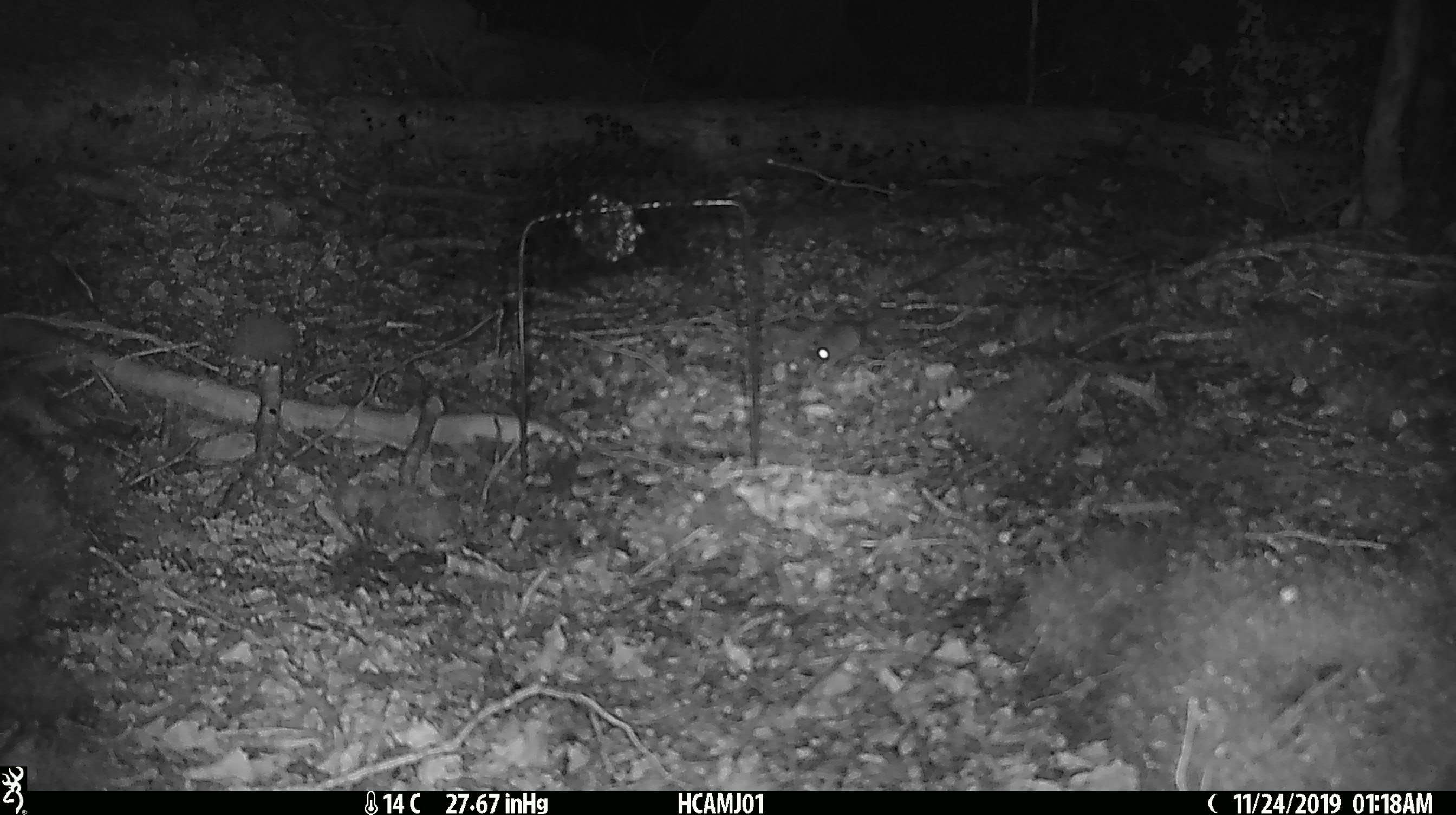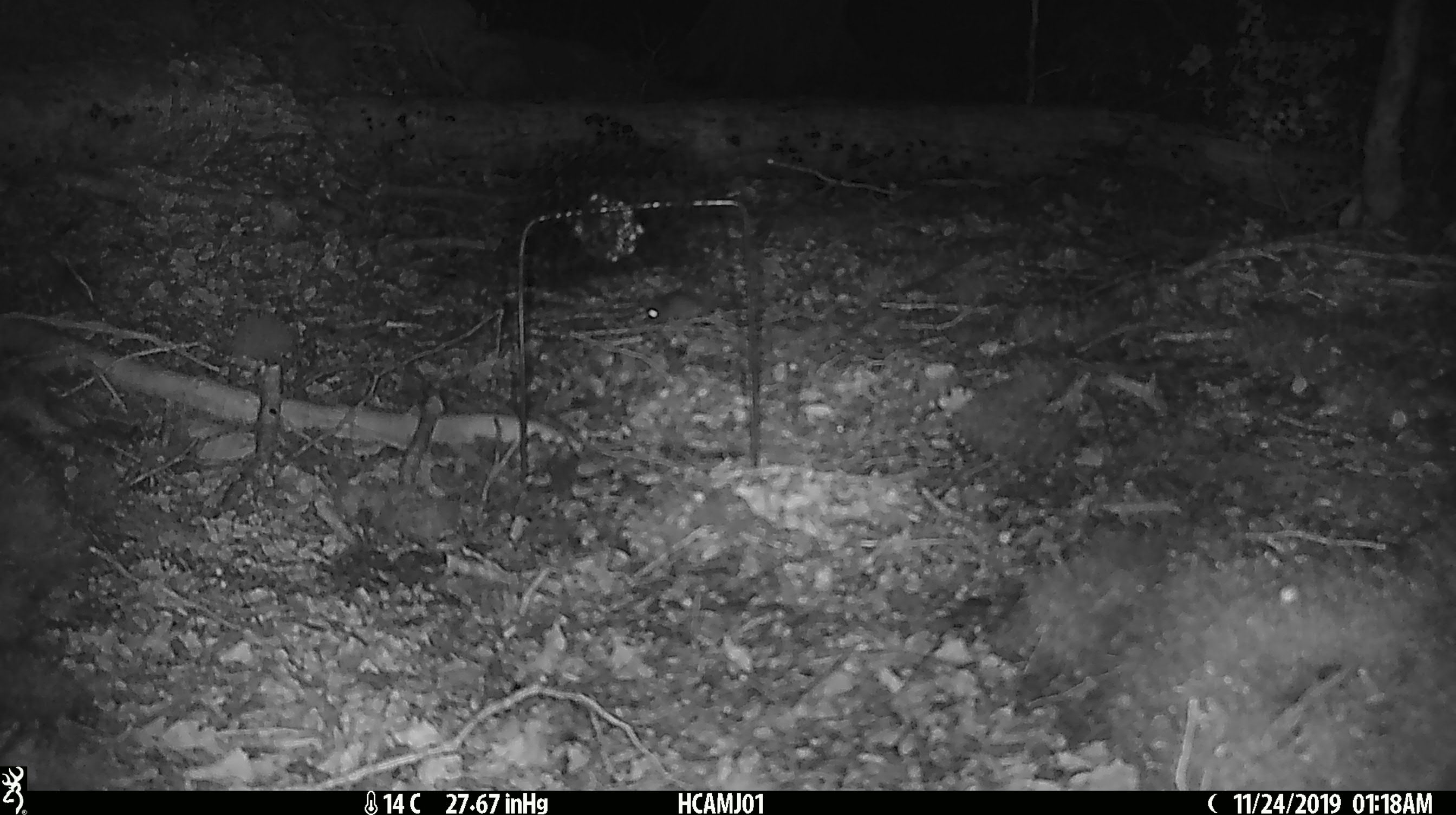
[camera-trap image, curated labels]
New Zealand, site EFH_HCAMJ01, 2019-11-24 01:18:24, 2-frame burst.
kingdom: Animalia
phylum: Chordata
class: Mammalia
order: Rodentia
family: Muridae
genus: Mus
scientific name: Mus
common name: mouse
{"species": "mouse (Mus)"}